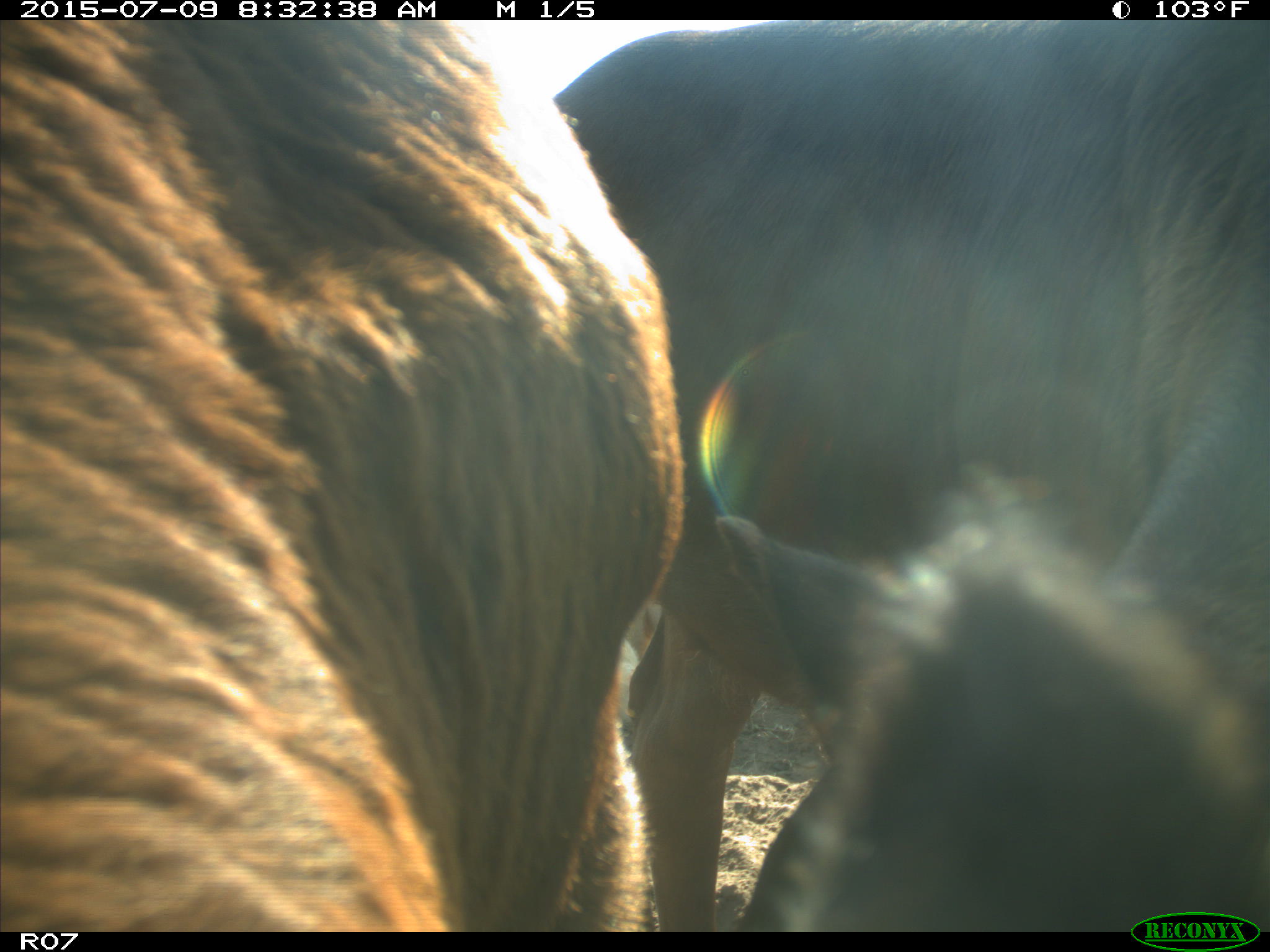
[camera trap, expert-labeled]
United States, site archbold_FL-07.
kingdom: Animalia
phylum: Chordata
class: Mammalia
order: Artiodactyla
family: Bovidae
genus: Bos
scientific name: Bos taurus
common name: domestic cow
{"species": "Bos taurus (domestic cow)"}